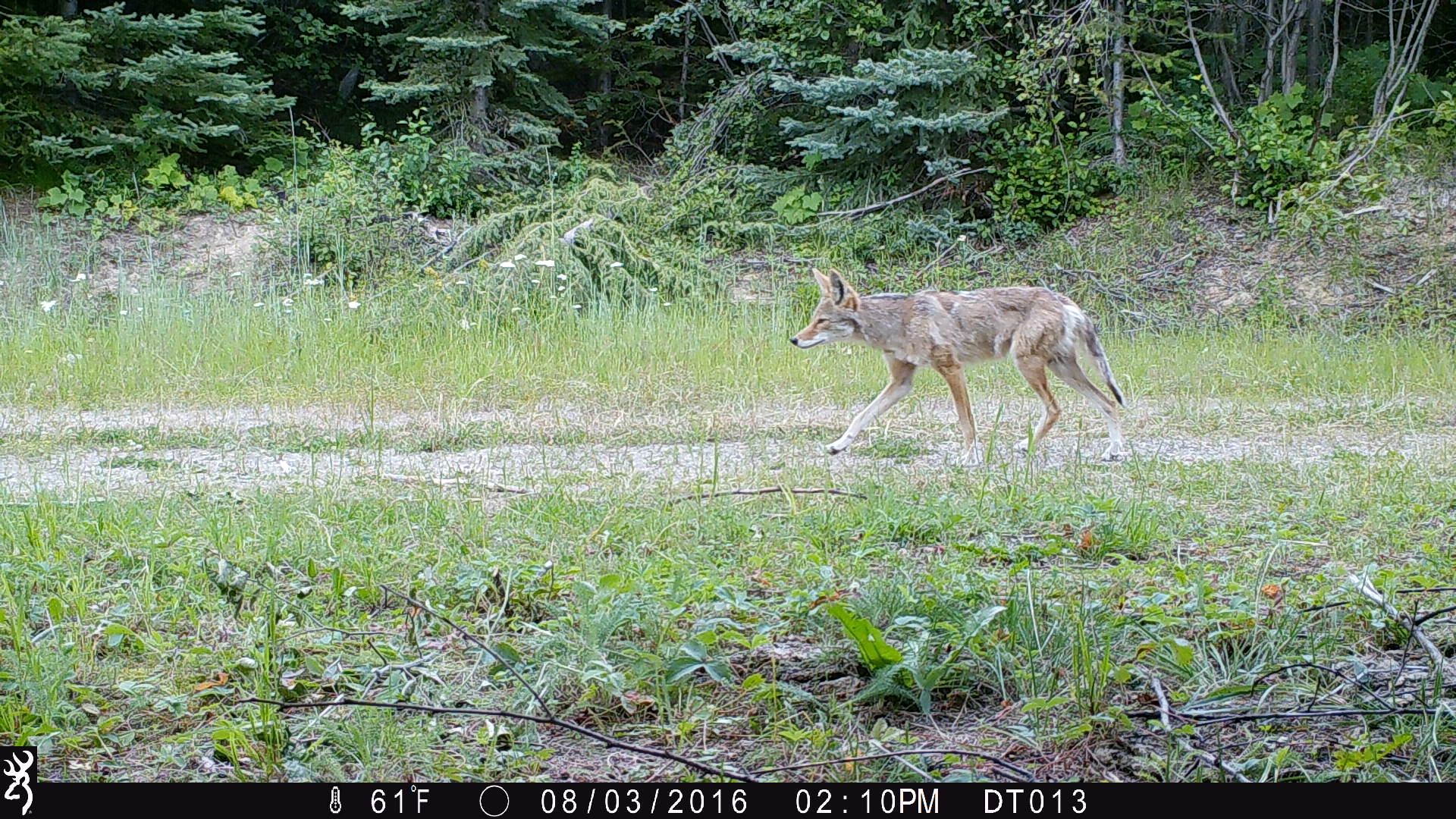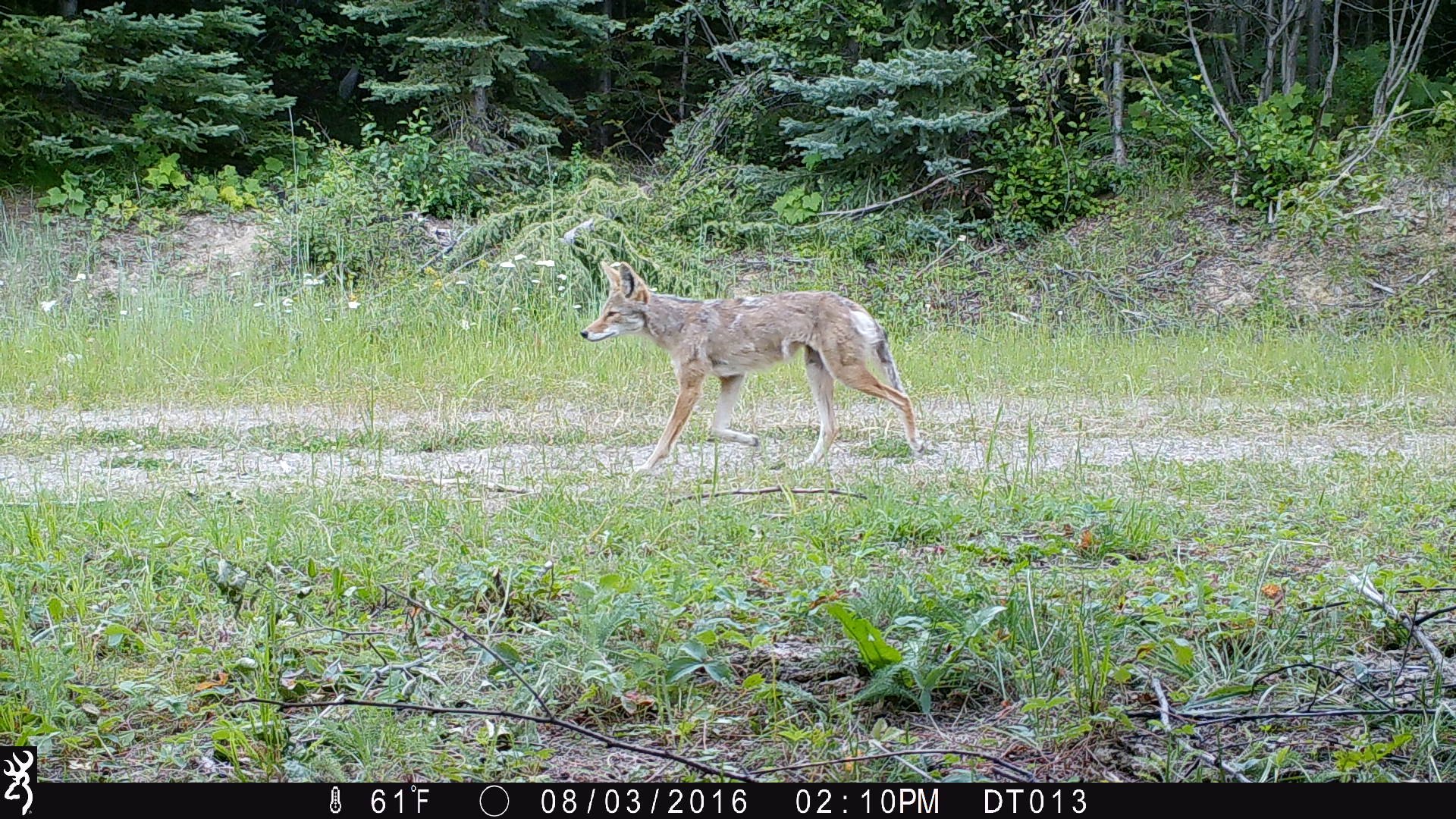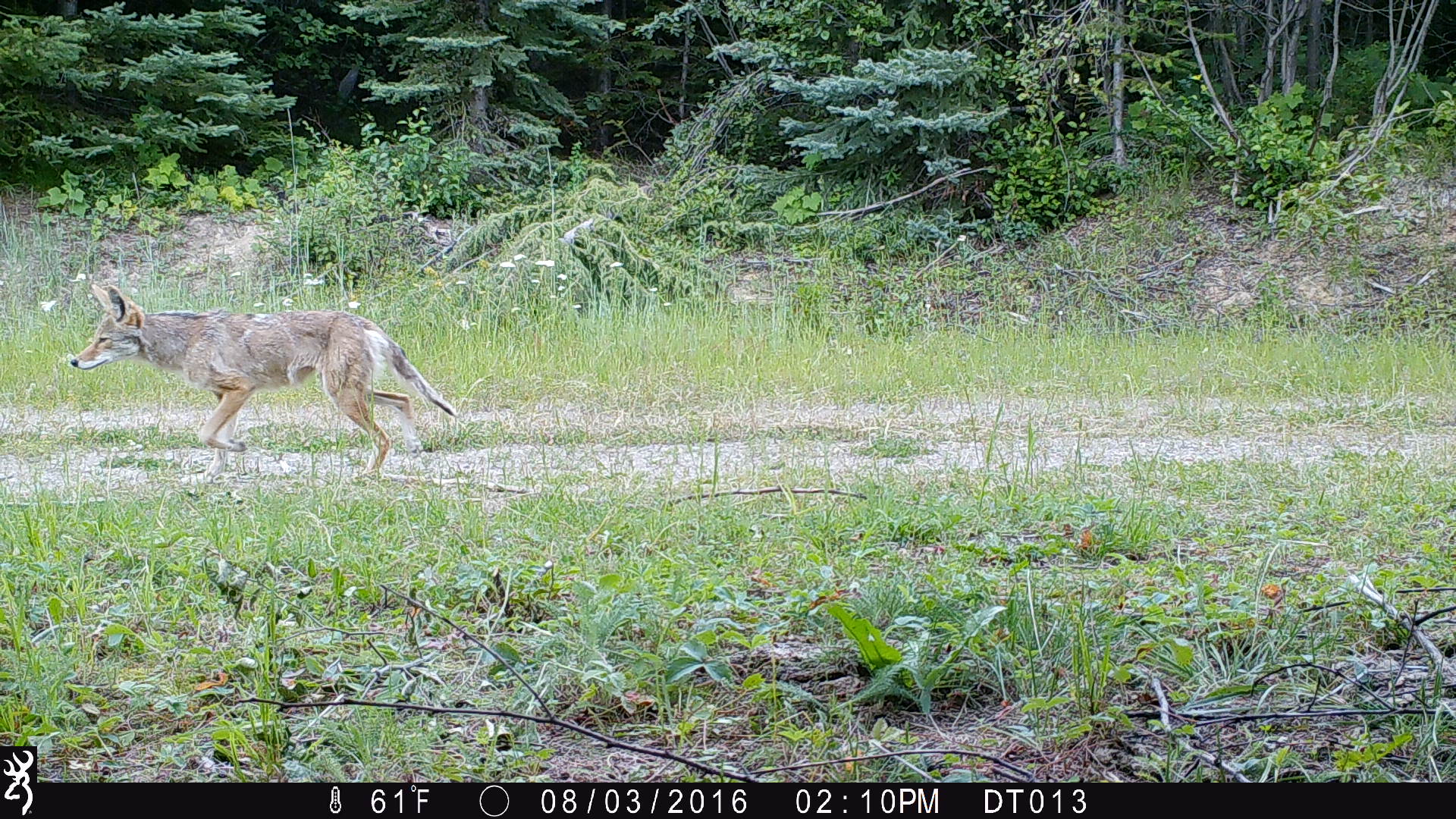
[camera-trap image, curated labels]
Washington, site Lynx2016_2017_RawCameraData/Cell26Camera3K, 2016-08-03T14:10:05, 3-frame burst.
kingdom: Animalia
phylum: Chordata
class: Mammalia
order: Carnivora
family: Canidae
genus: Canis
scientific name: Canis latrans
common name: coyote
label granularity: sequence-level